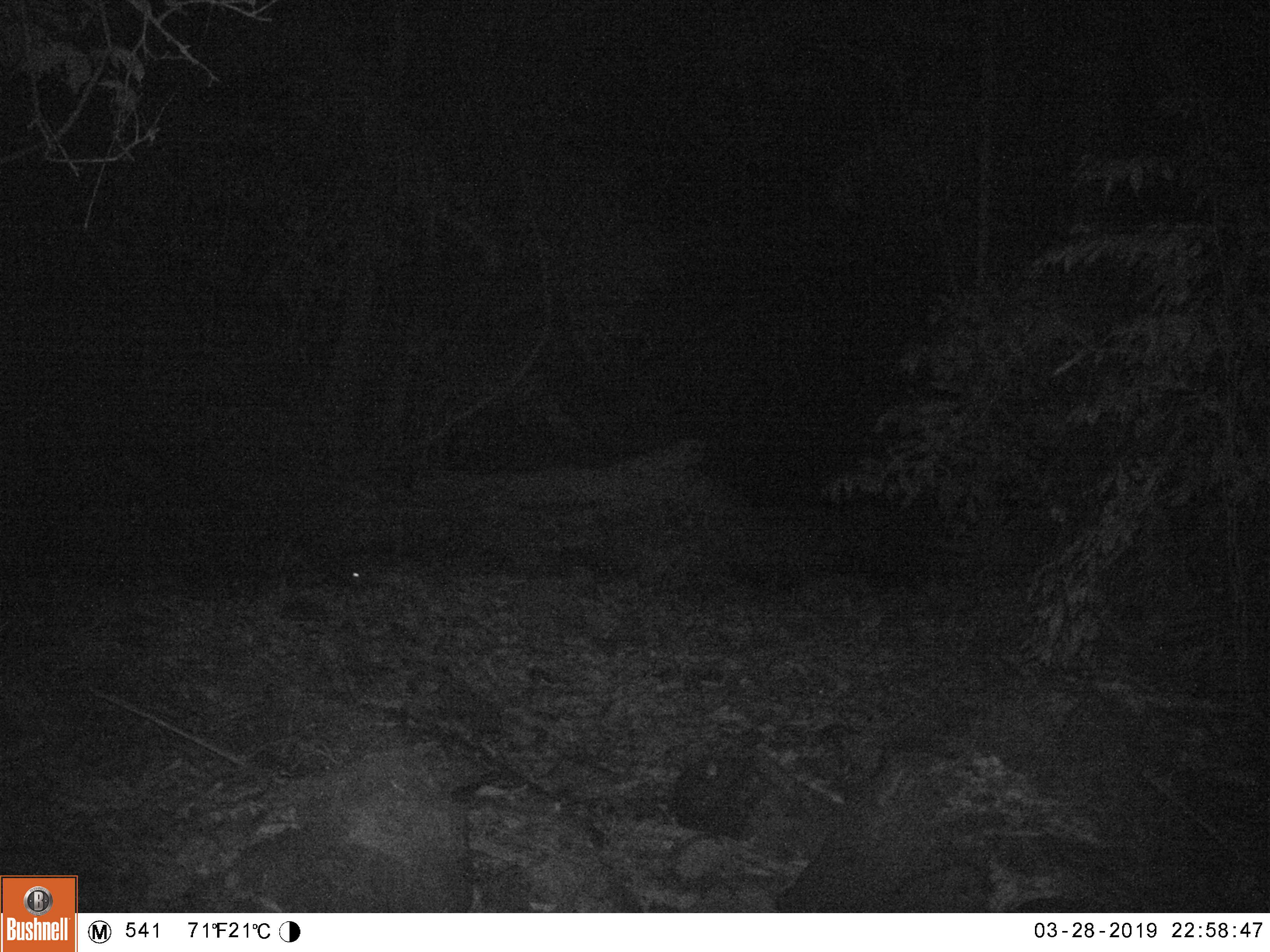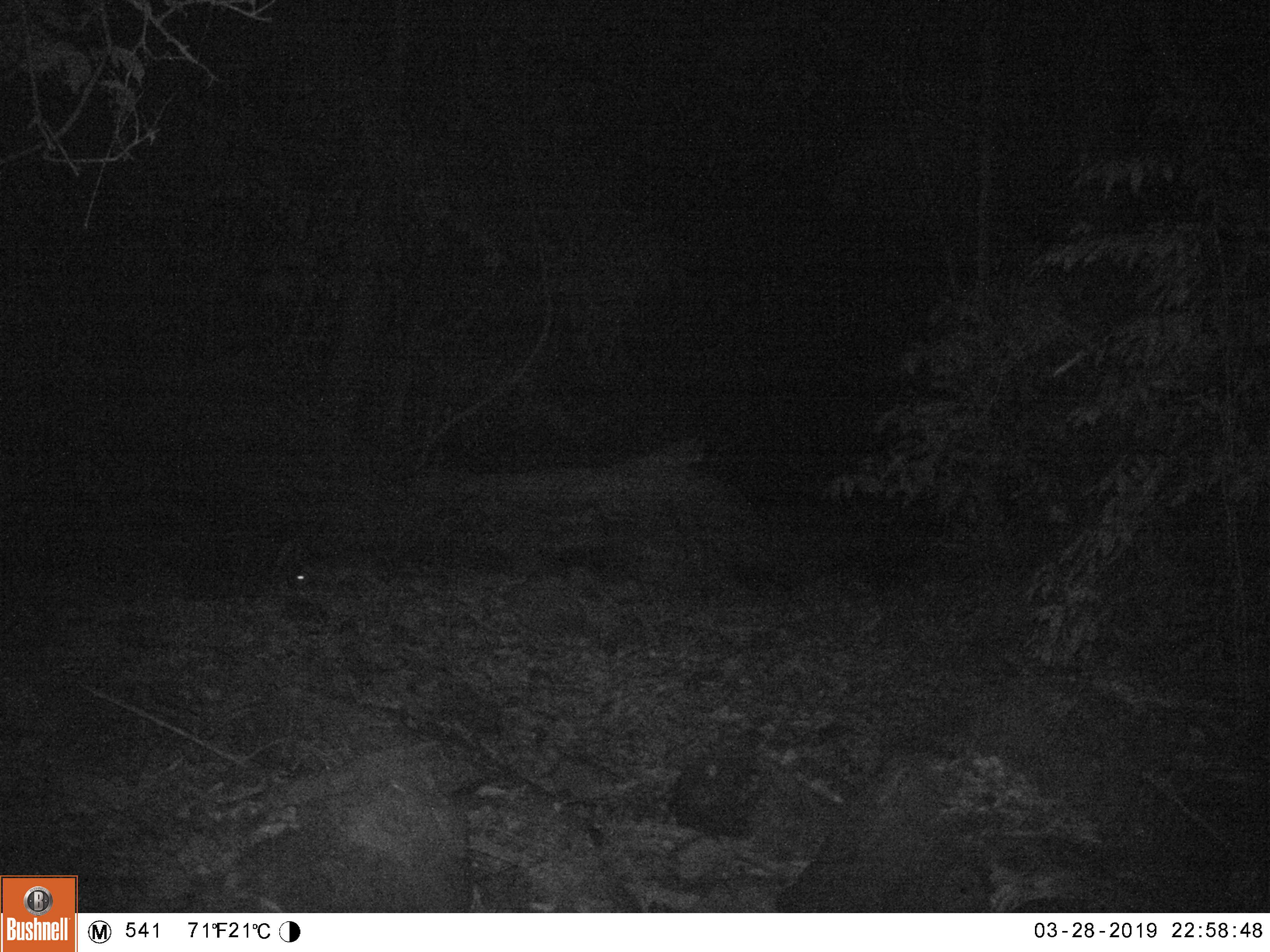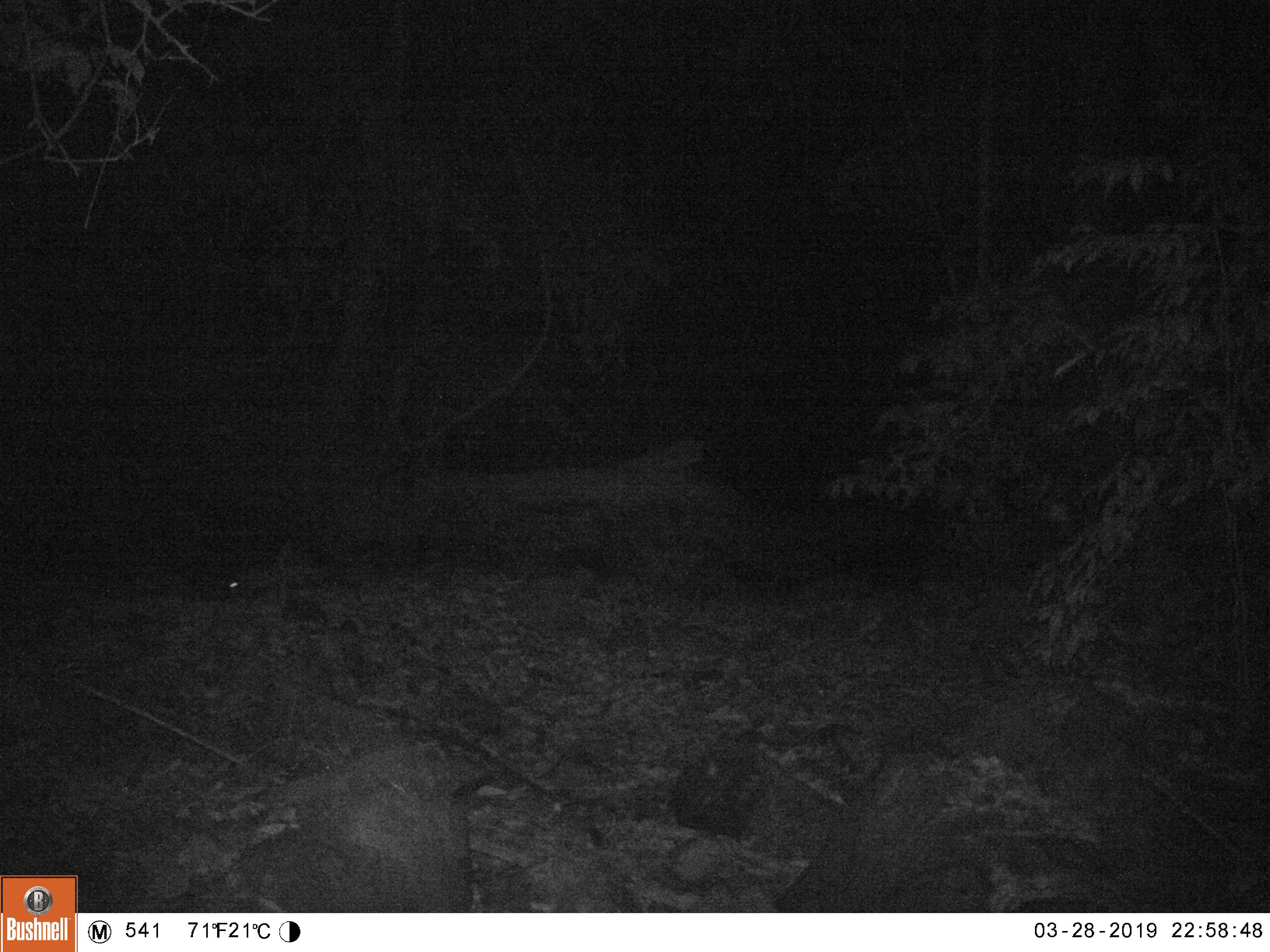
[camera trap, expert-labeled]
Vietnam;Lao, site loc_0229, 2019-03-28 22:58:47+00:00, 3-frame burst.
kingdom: Animalia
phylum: Chordata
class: Mammalia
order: Rodentia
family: Hystricidae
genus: Atherurus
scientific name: Atherurus macrourus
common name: asiatic brush-tailed porcupine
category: asiatic brush tailed porcupine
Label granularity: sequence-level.